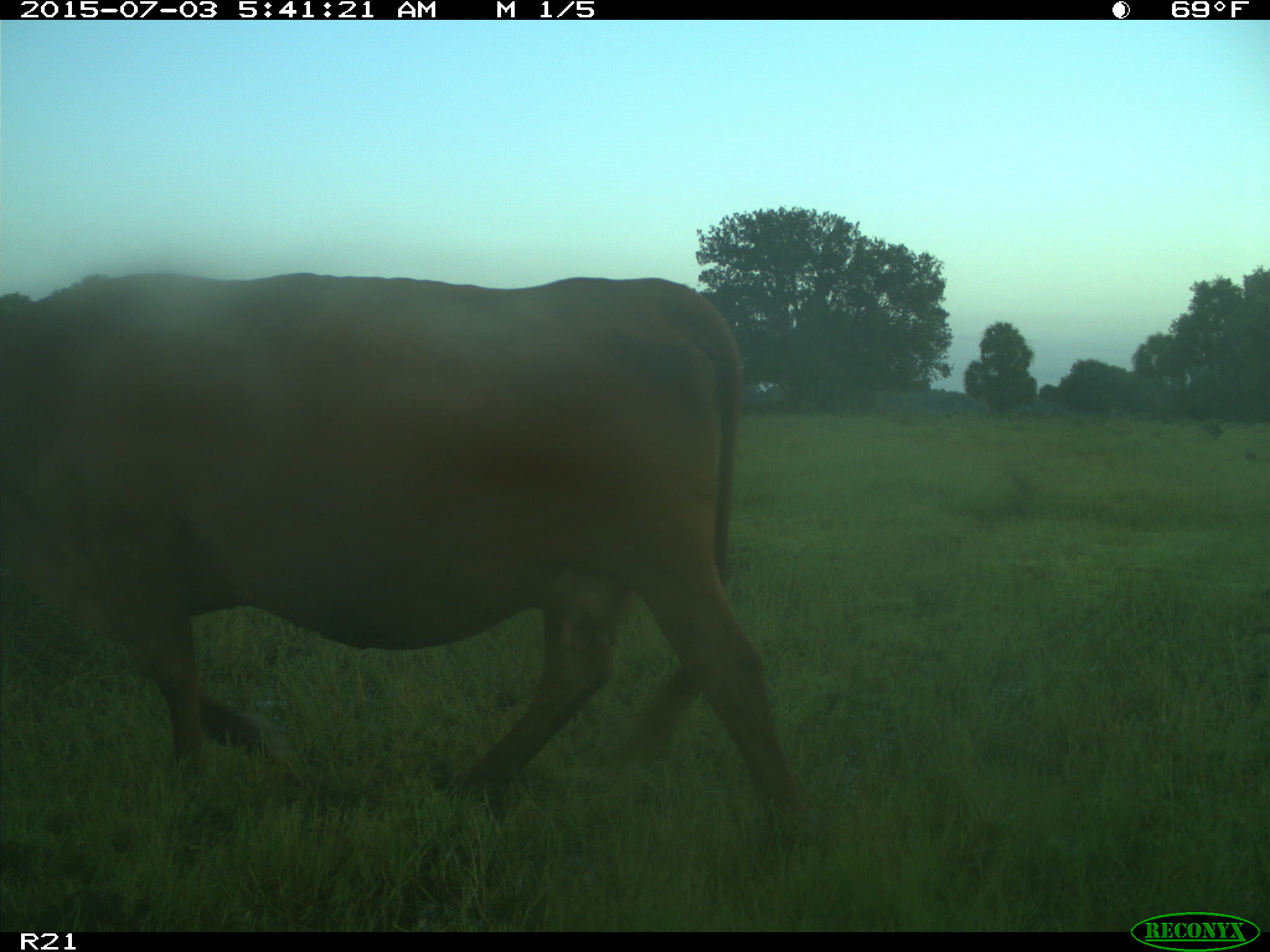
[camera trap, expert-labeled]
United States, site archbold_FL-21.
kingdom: Animalia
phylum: Chordata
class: Mammalia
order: Artiodactyla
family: Bovidae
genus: Bos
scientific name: Bos taurus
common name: domestic cow